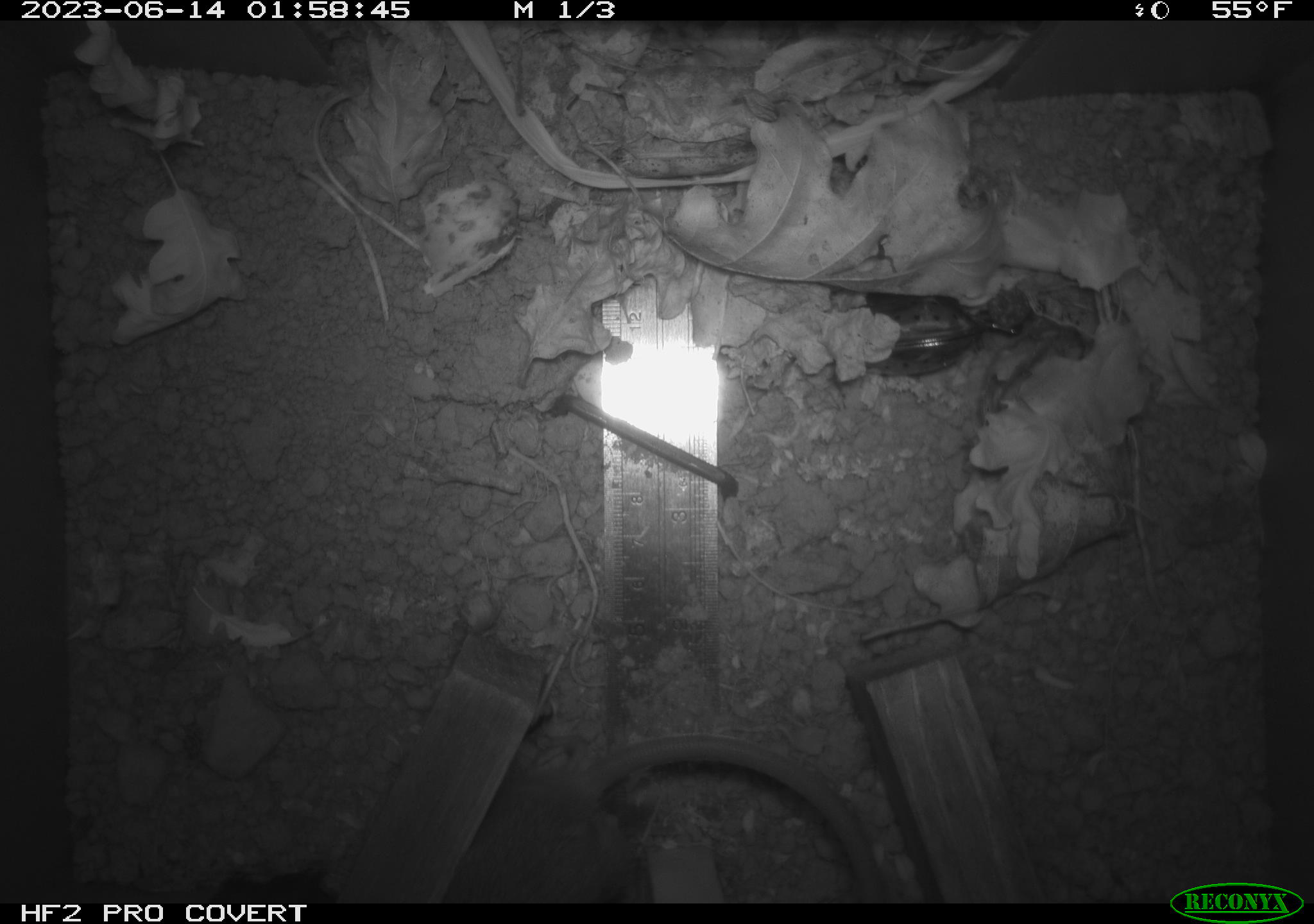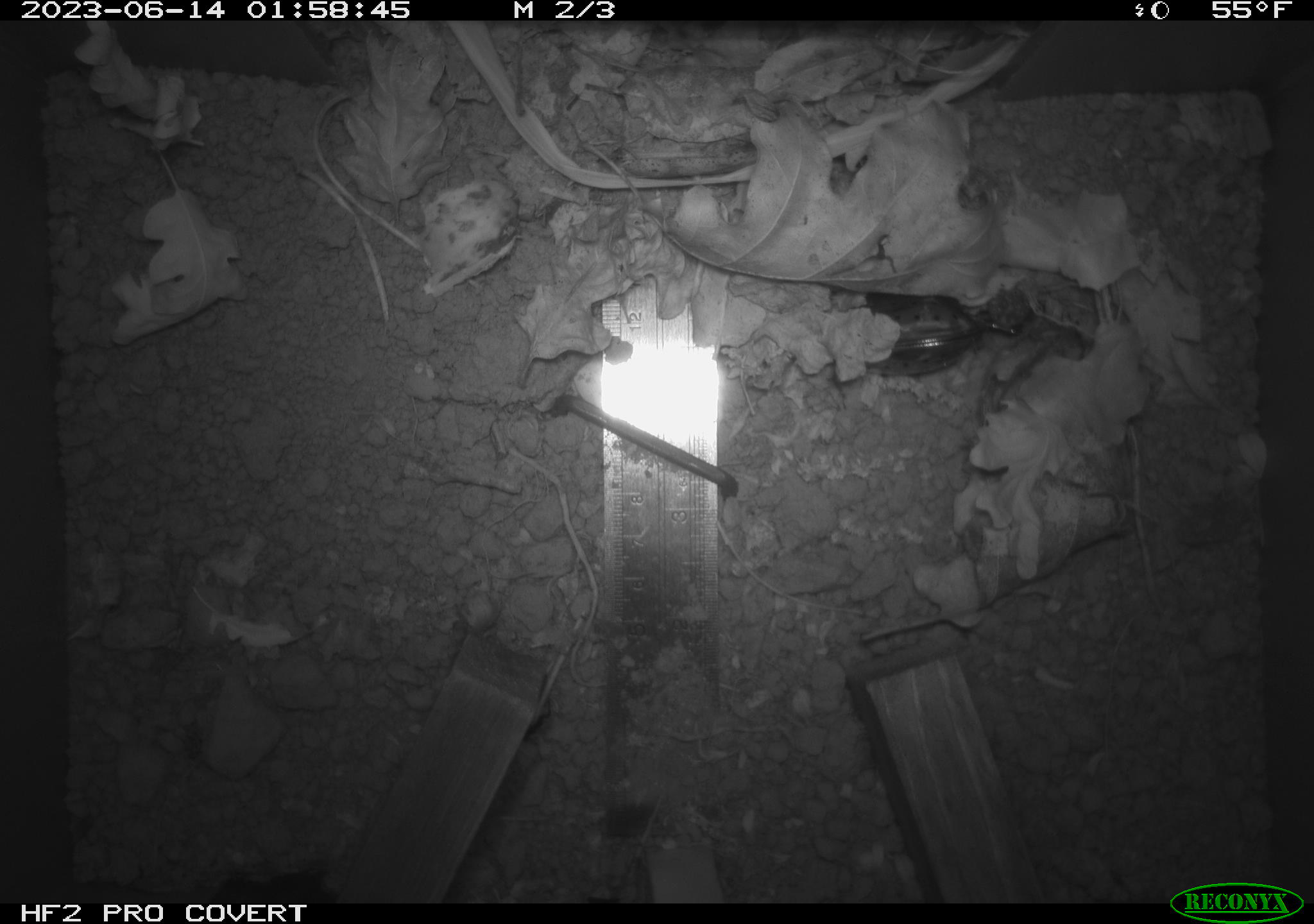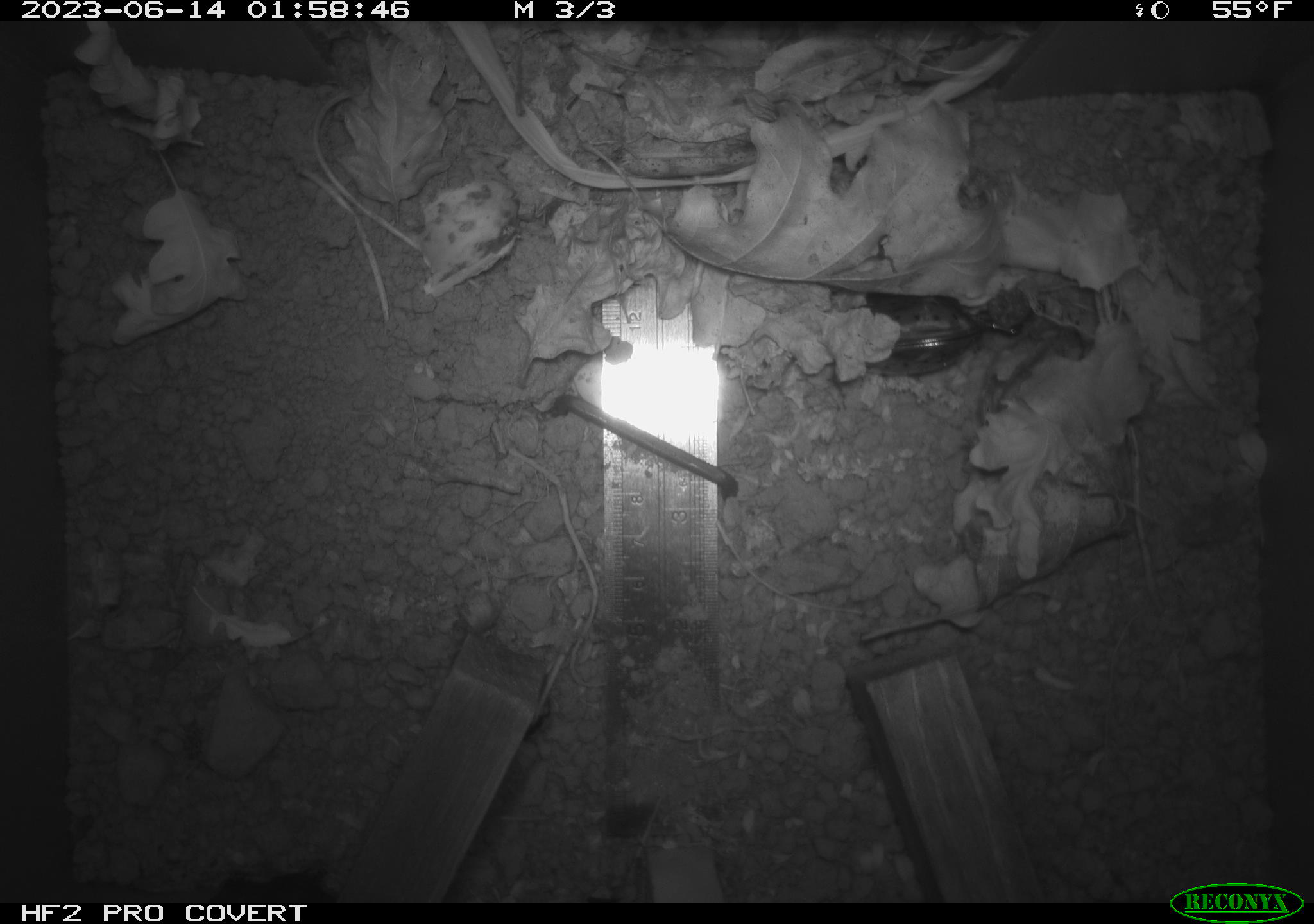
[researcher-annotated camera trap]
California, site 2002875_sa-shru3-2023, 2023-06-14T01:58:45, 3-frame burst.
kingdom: Animalia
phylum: Chordata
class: Mammalia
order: Rodentia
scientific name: Rodentia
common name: mouse species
Mouse species (Rodentia).